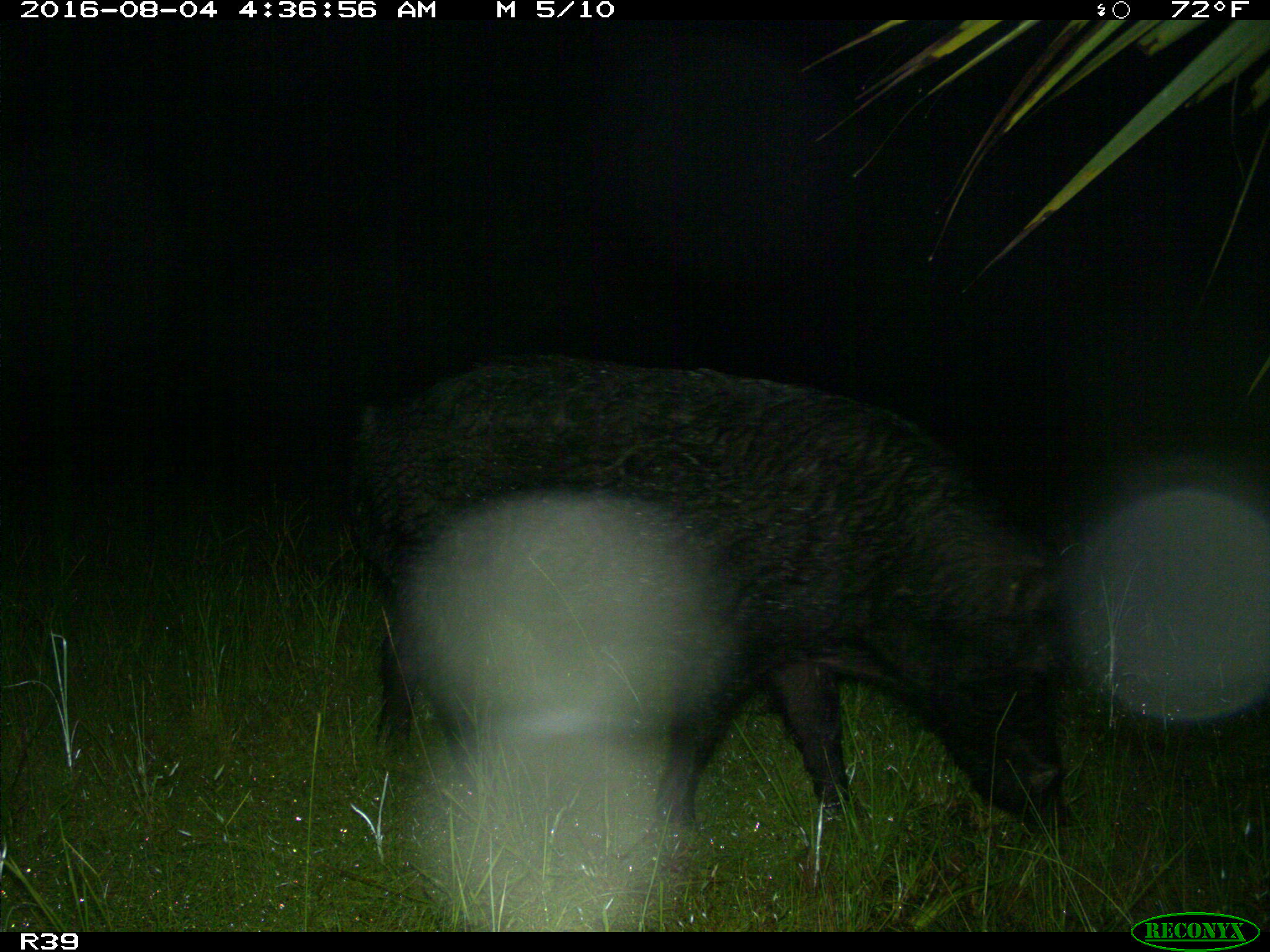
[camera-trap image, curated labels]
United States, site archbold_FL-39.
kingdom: Animalia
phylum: Chordata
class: Mammalia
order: Artiodactyla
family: Suidae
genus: Sus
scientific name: Sus scrofa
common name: wild boar